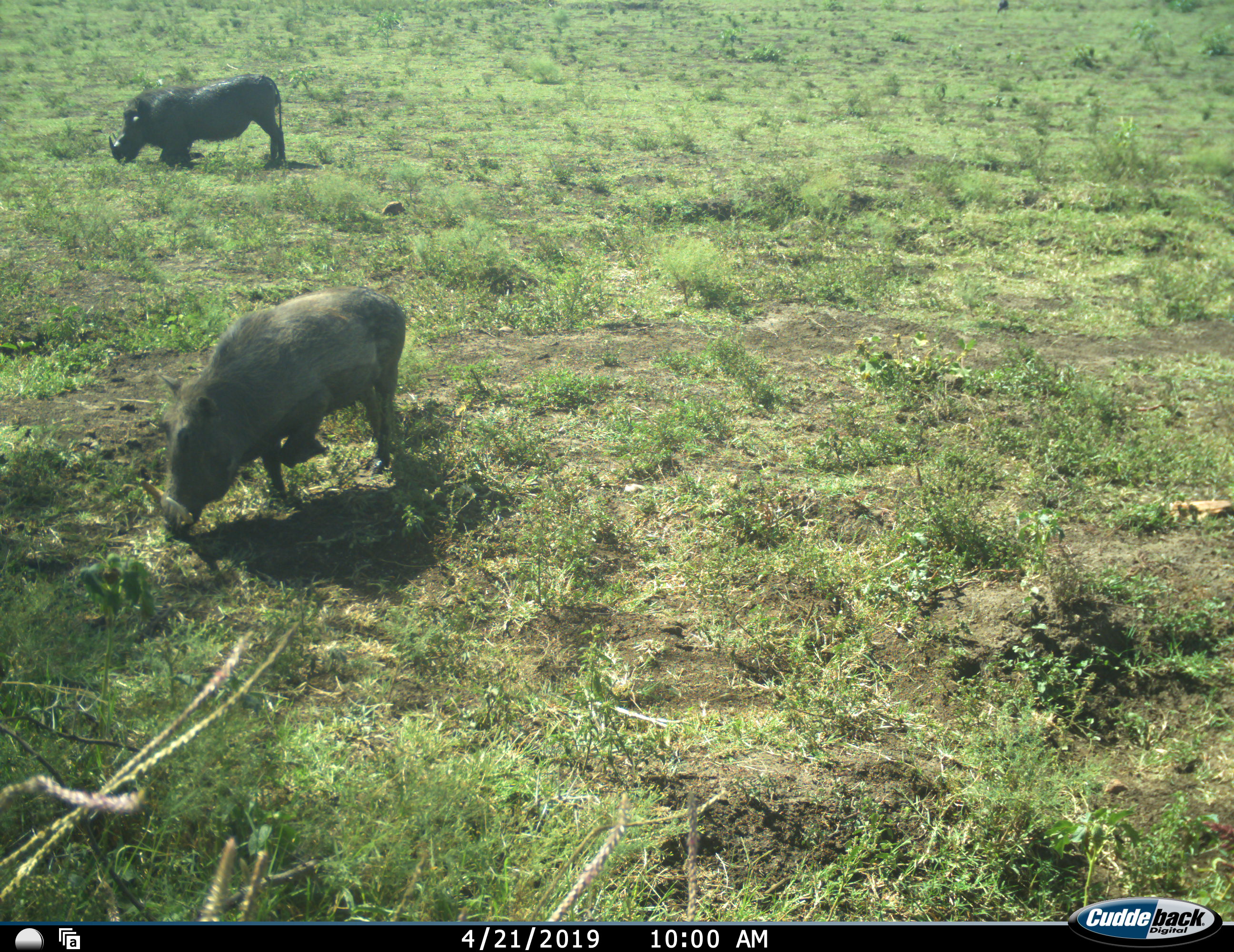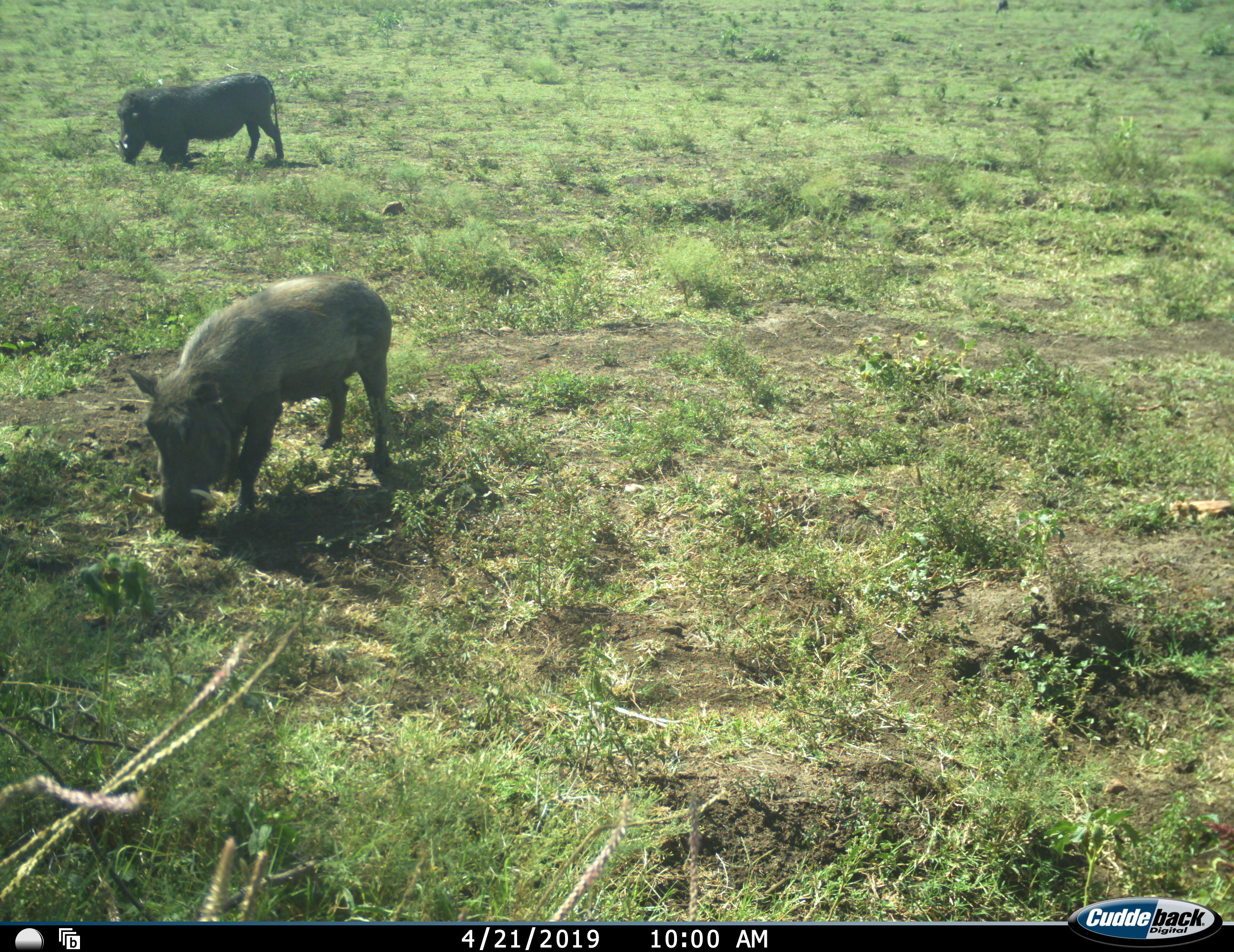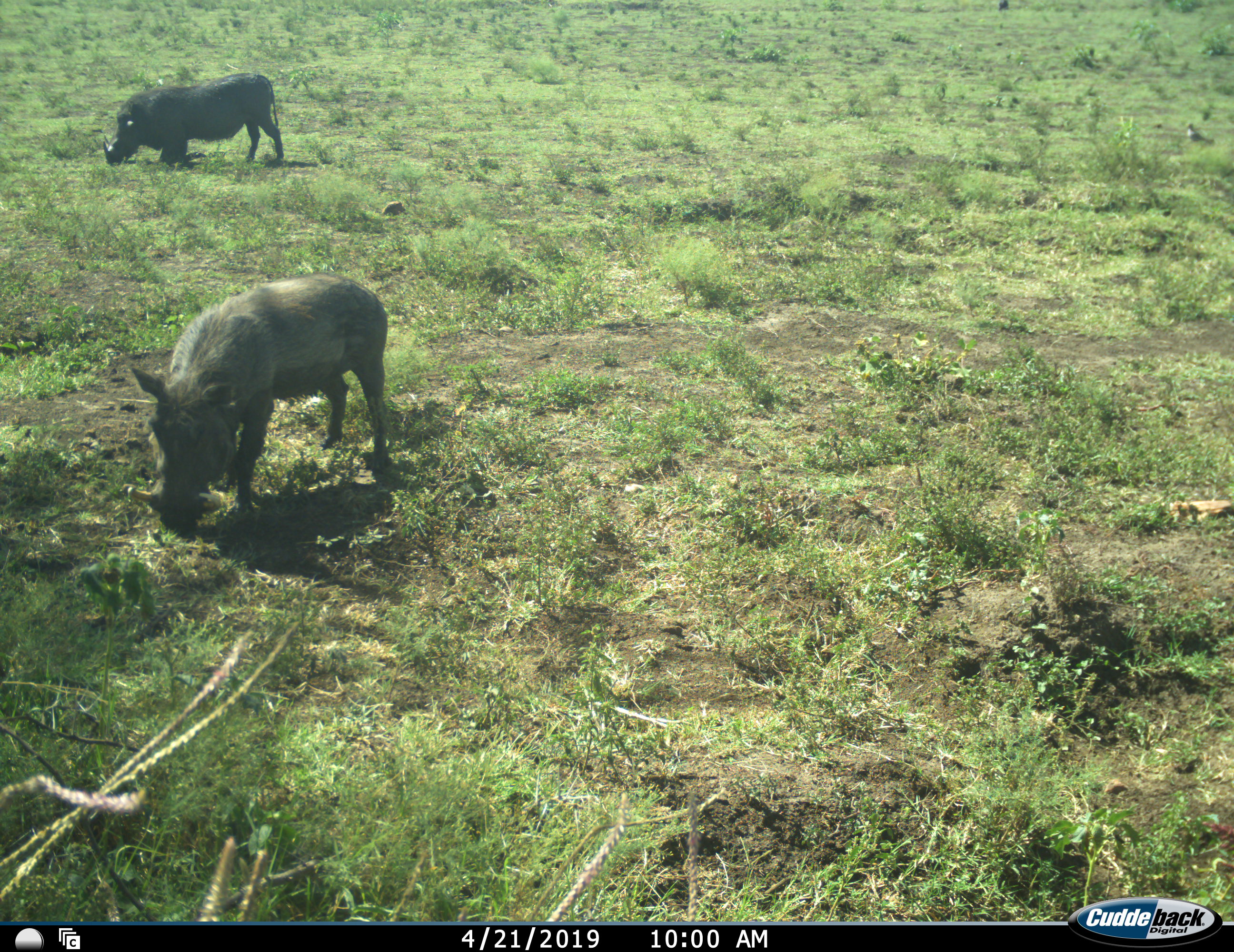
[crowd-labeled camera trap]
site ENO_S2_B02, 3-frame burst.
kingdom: Animalia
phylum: Chordata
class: Mammalia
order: Artiodactyla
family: Suidae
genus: Phacochoerus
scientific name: Phacochoerus africanus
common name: warthog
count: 2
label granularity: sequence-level